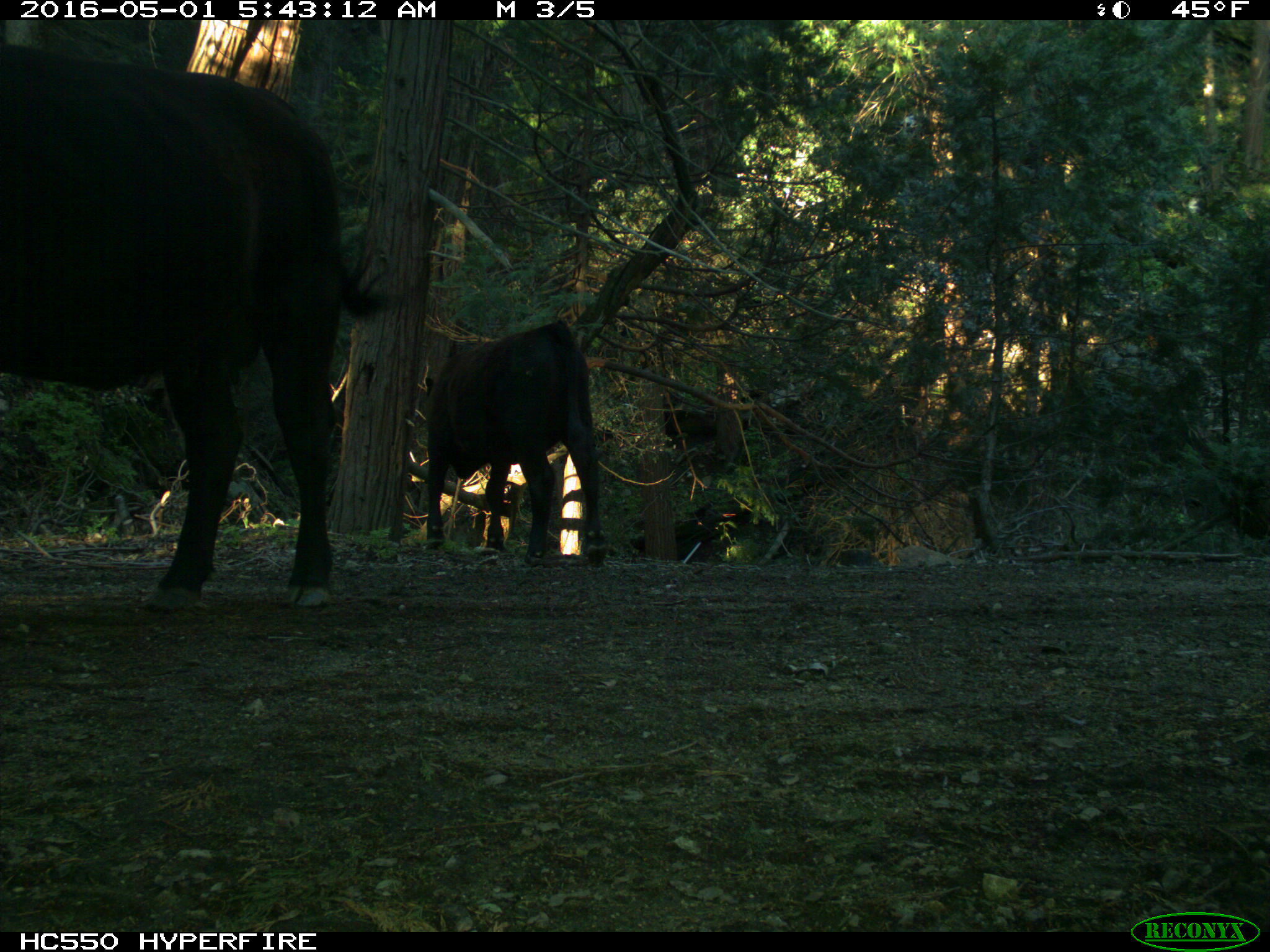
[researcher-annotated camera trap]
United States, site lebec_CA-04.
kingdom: Animalia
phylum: Chordata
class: Mammalia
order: Artiodactyla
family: Bovidae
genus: Bos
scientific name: Bos taurus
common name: domestic cow